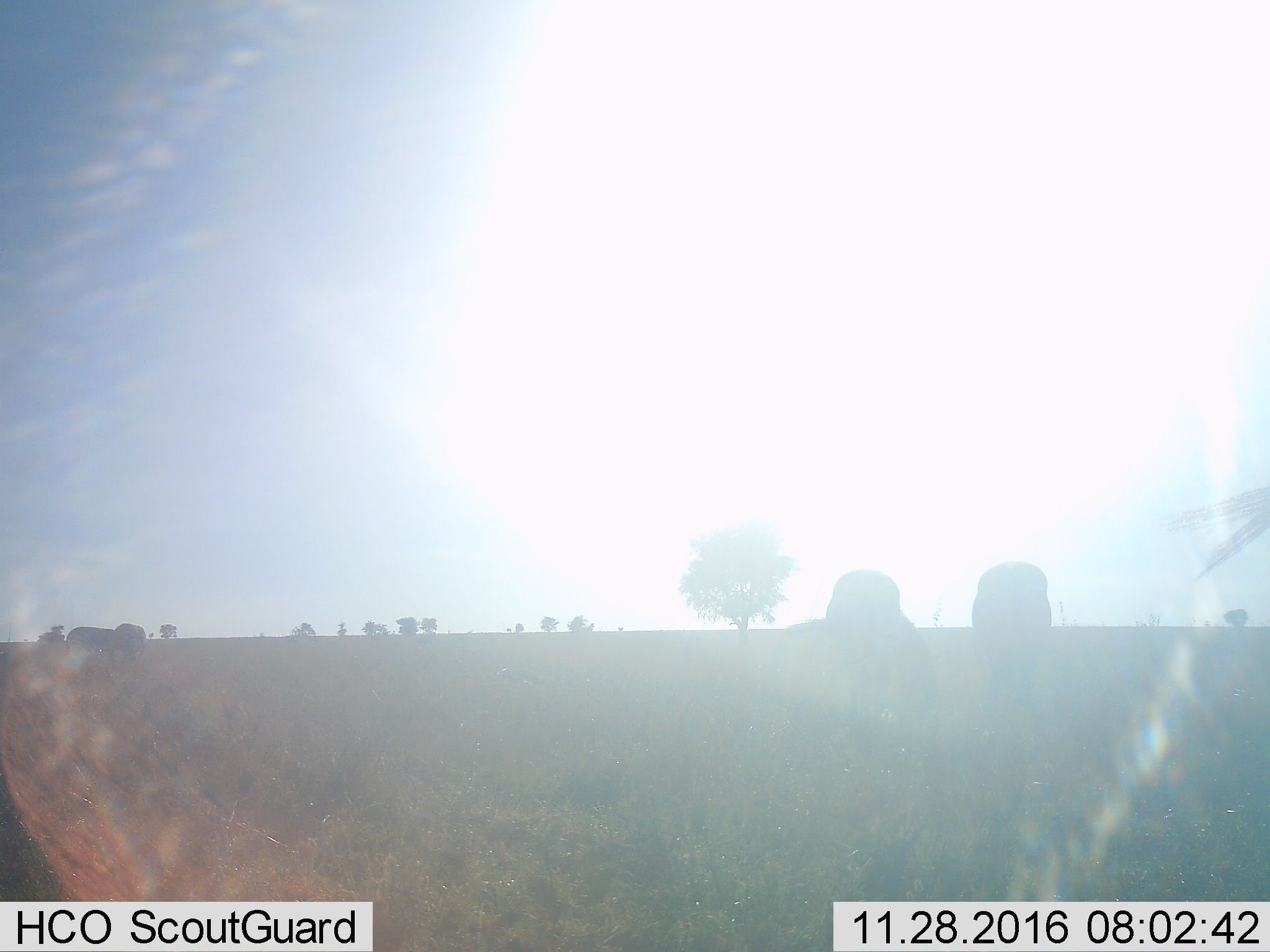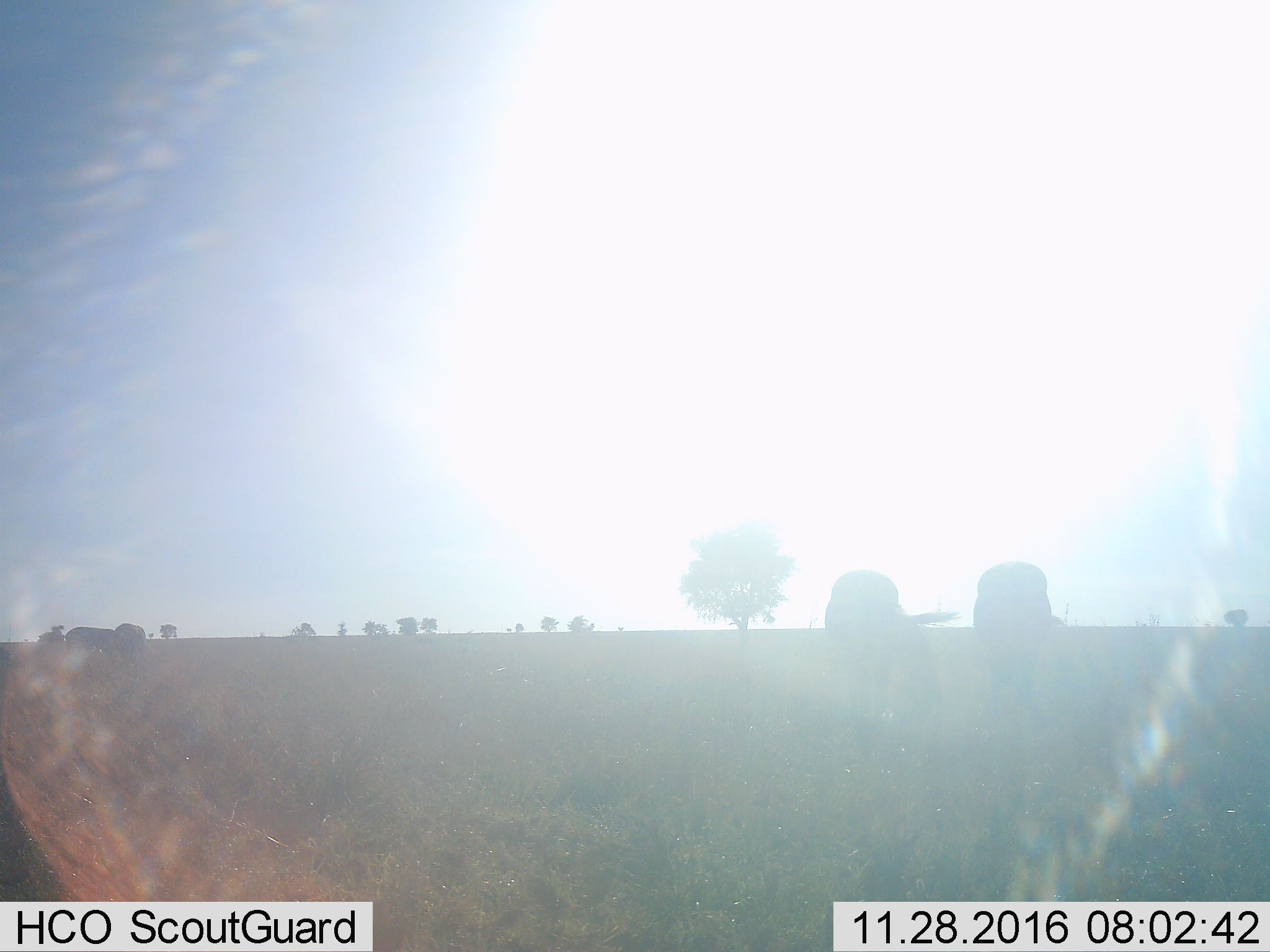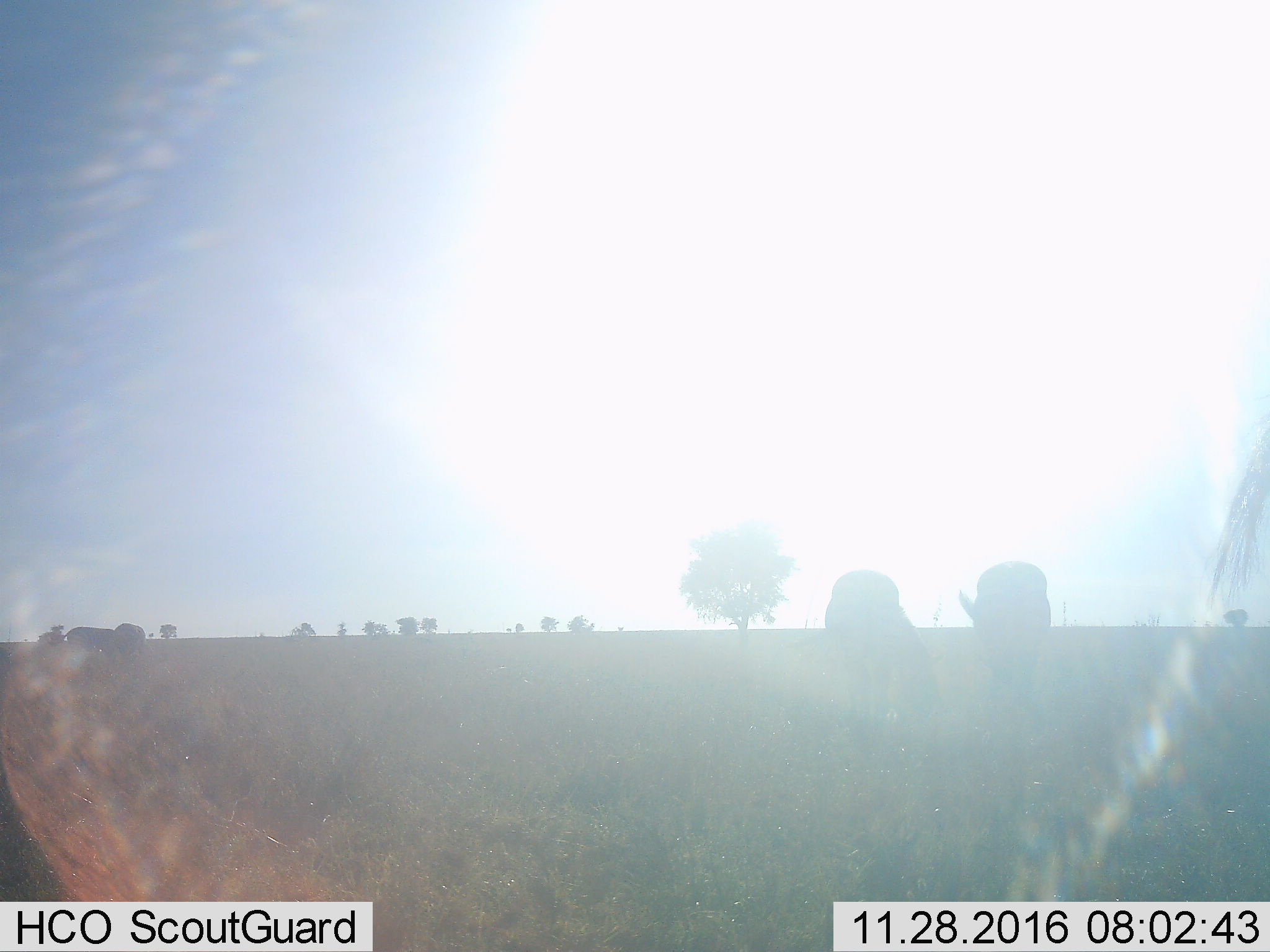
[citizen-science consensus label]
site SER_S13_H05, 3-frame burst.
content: unidentified animal